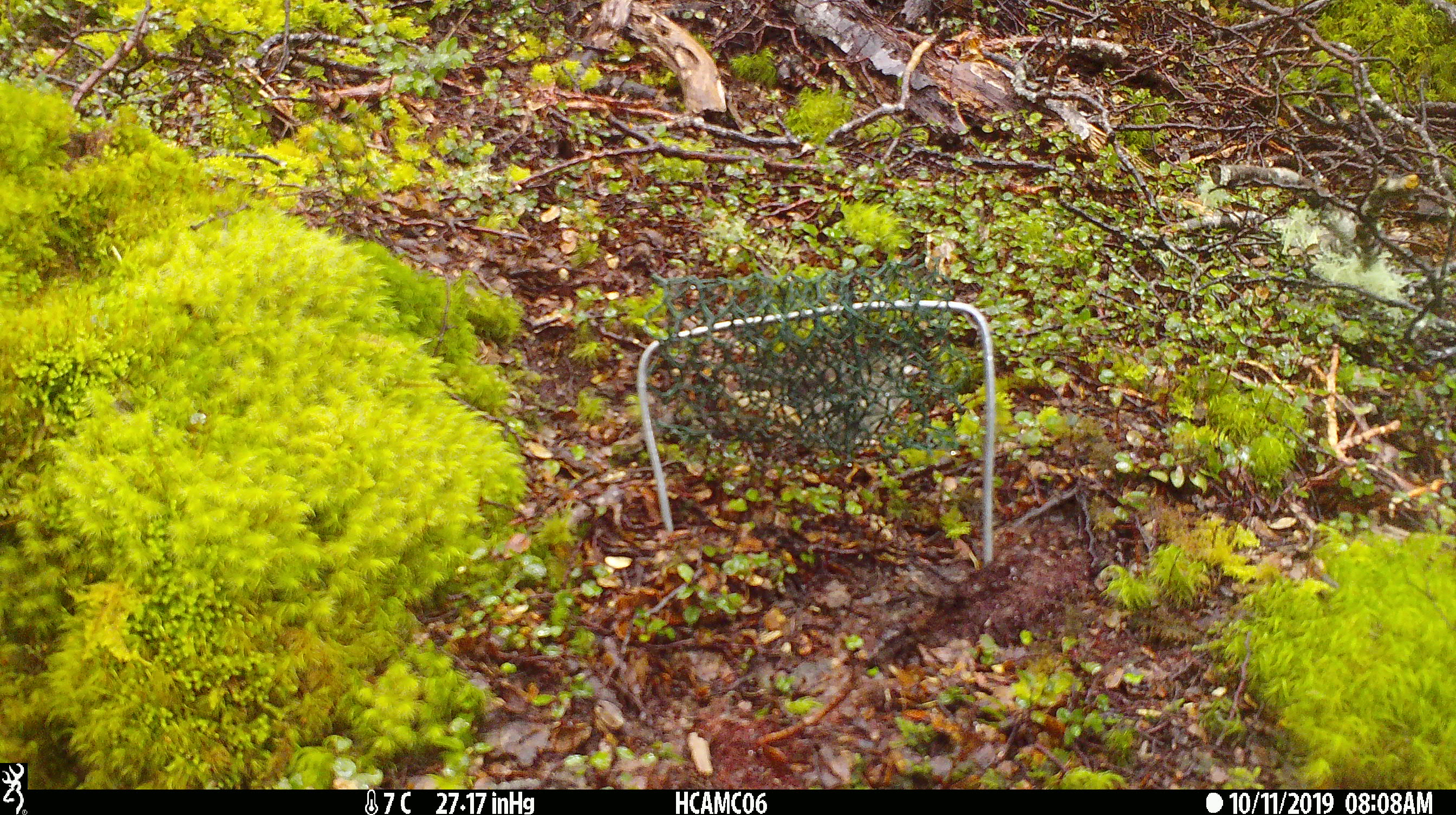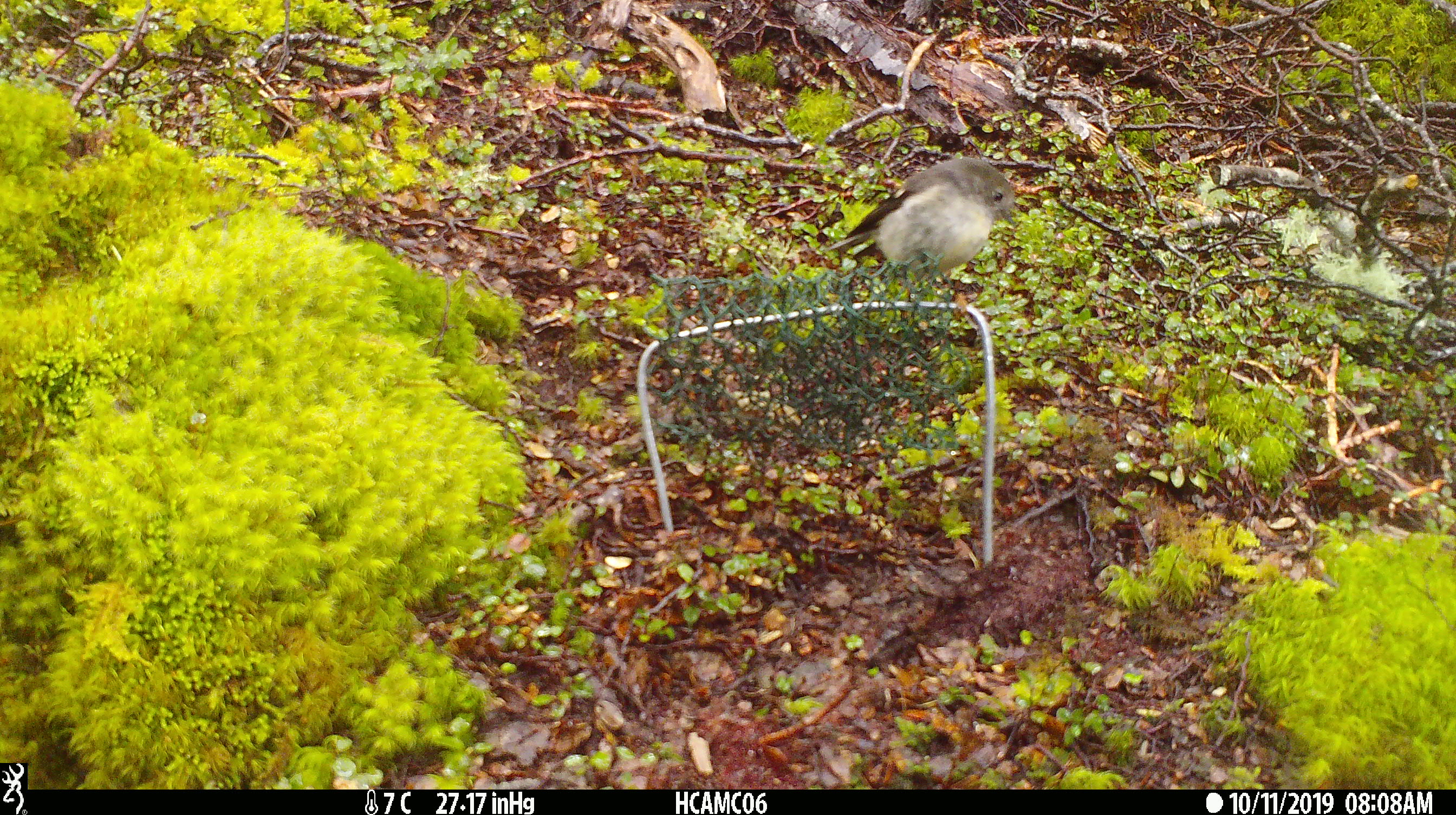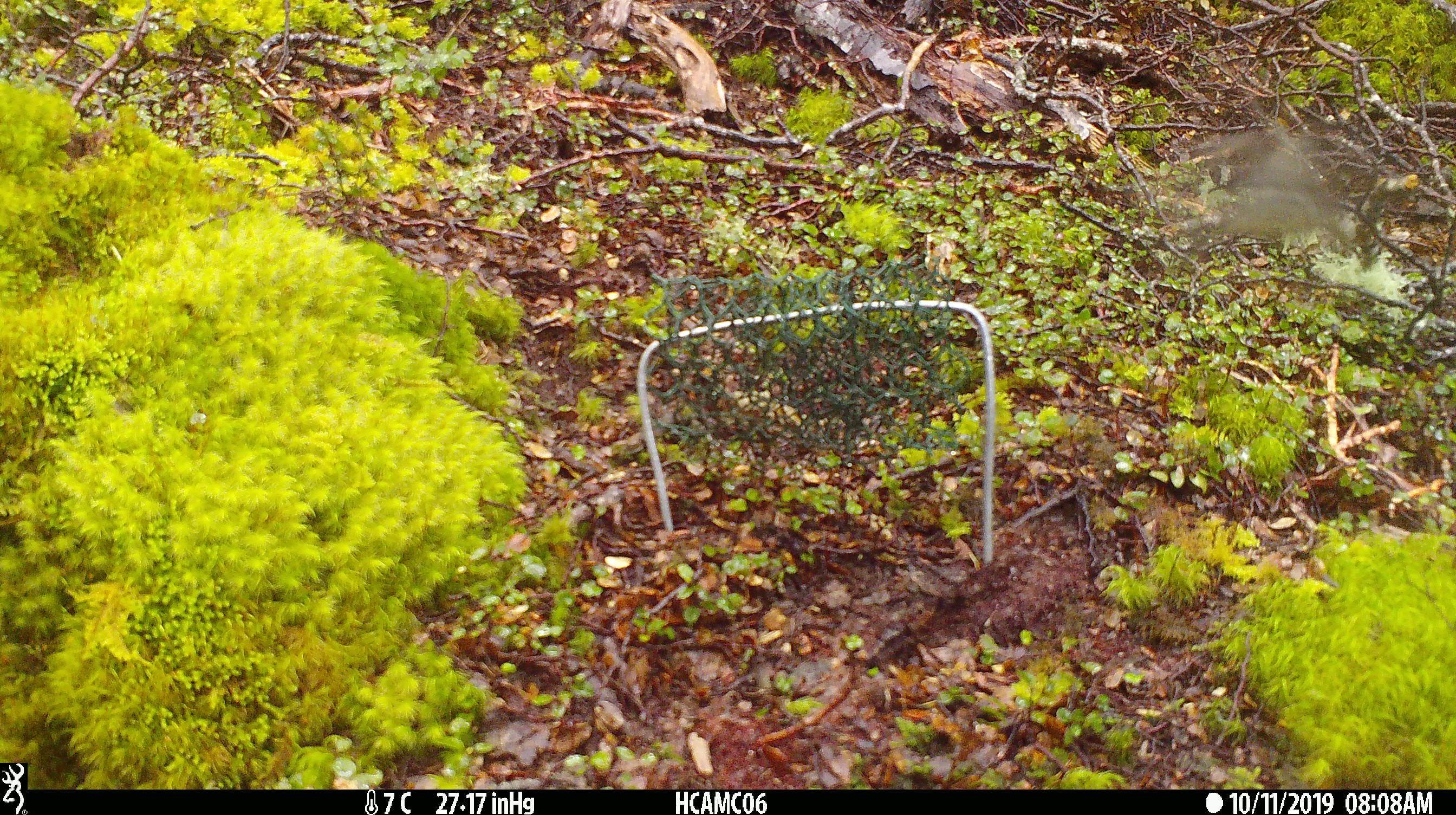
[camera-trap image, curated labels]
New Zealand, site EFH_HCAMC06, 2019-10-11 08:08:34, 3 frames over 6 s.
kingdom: Animalia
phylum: Chordata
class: Aves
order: Passeriformes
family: Petroicidae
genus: Petroica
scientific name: Petroica macrocephala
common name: tomtit